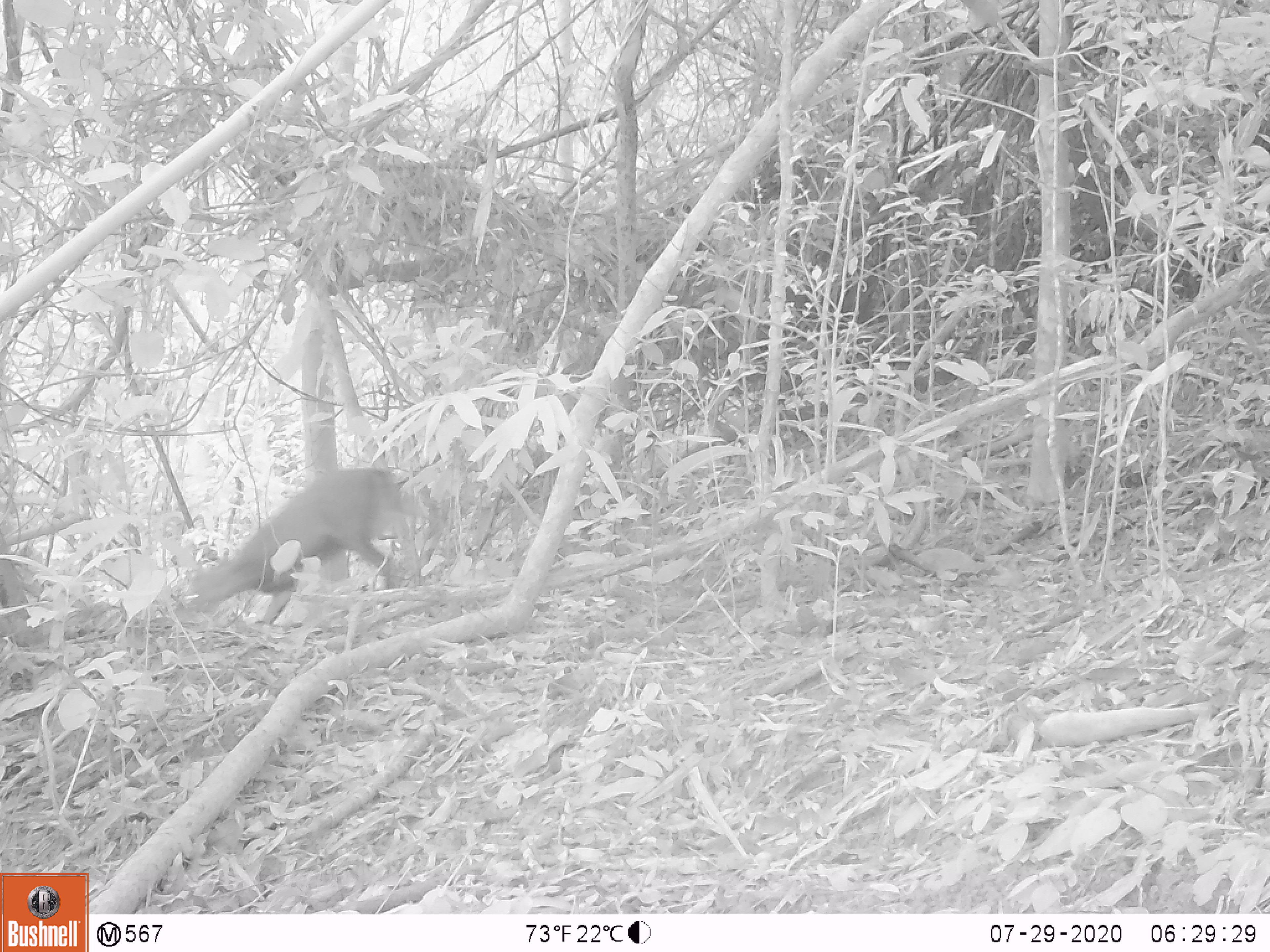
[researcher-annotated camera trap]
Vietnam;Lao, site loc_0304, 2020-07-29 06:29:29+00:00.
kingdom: Animalia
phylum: Chordata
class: Mammalia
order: Artiodactyla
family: Cervidae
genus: Muntiacus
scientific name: Muntiacus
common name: muntjacs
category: unidentified muntjac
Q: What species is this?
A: Unidentified muntjac (muntjacs) (Muntiacus).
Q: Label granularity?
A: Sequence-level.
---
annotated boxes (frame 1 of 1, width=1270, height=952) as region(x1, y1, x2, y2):
unidentified muntjac: region(180, 465, 429, 625)